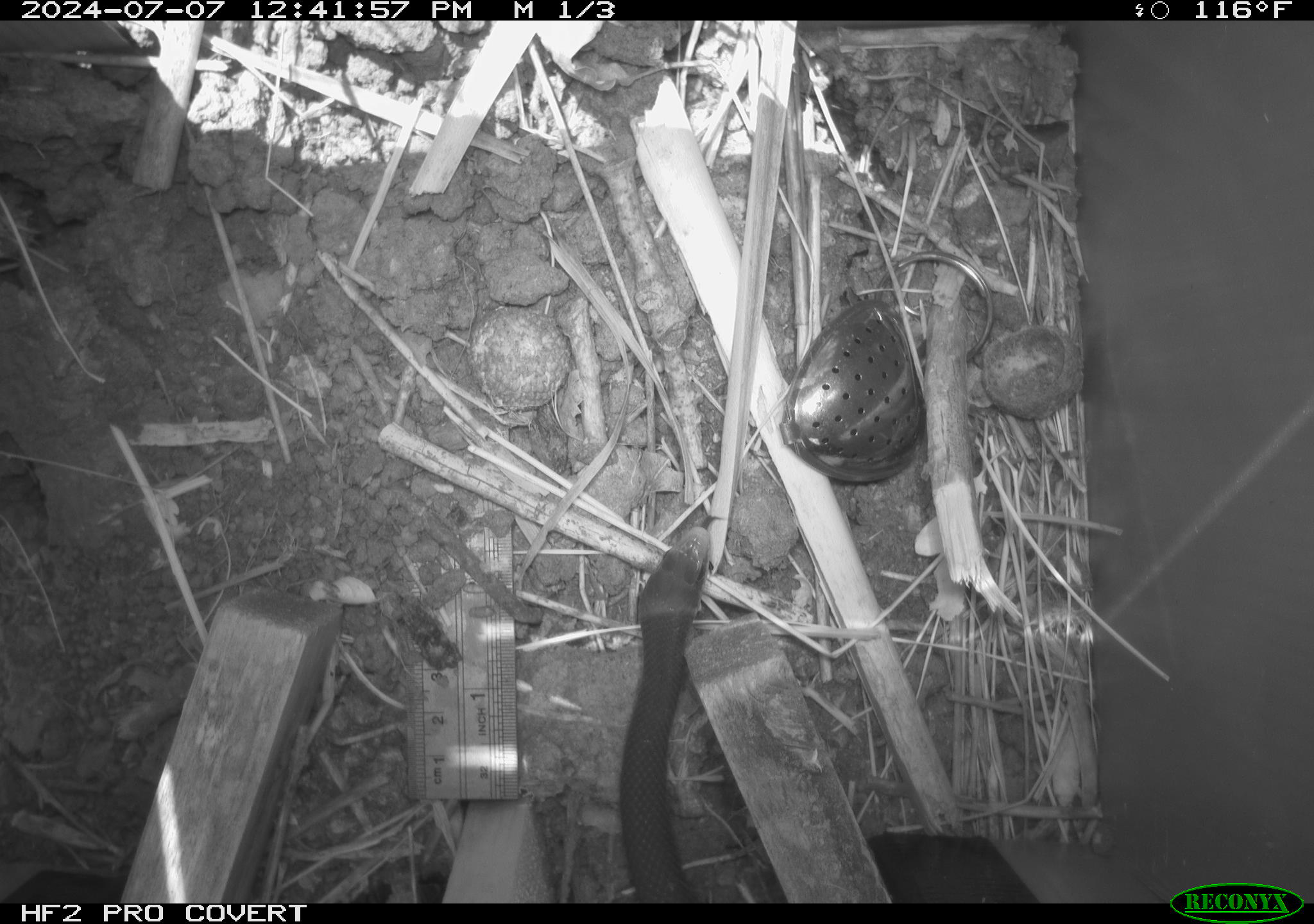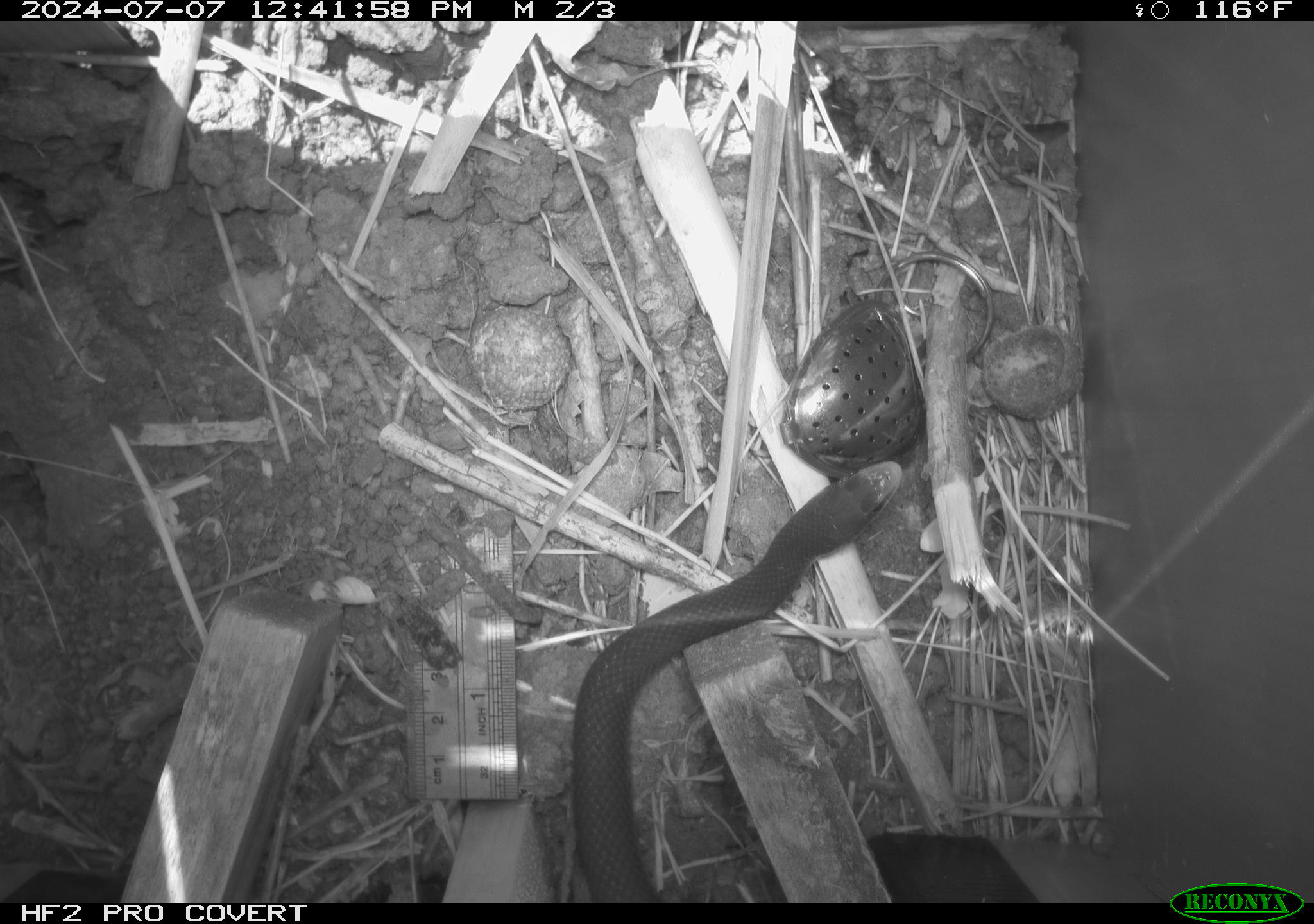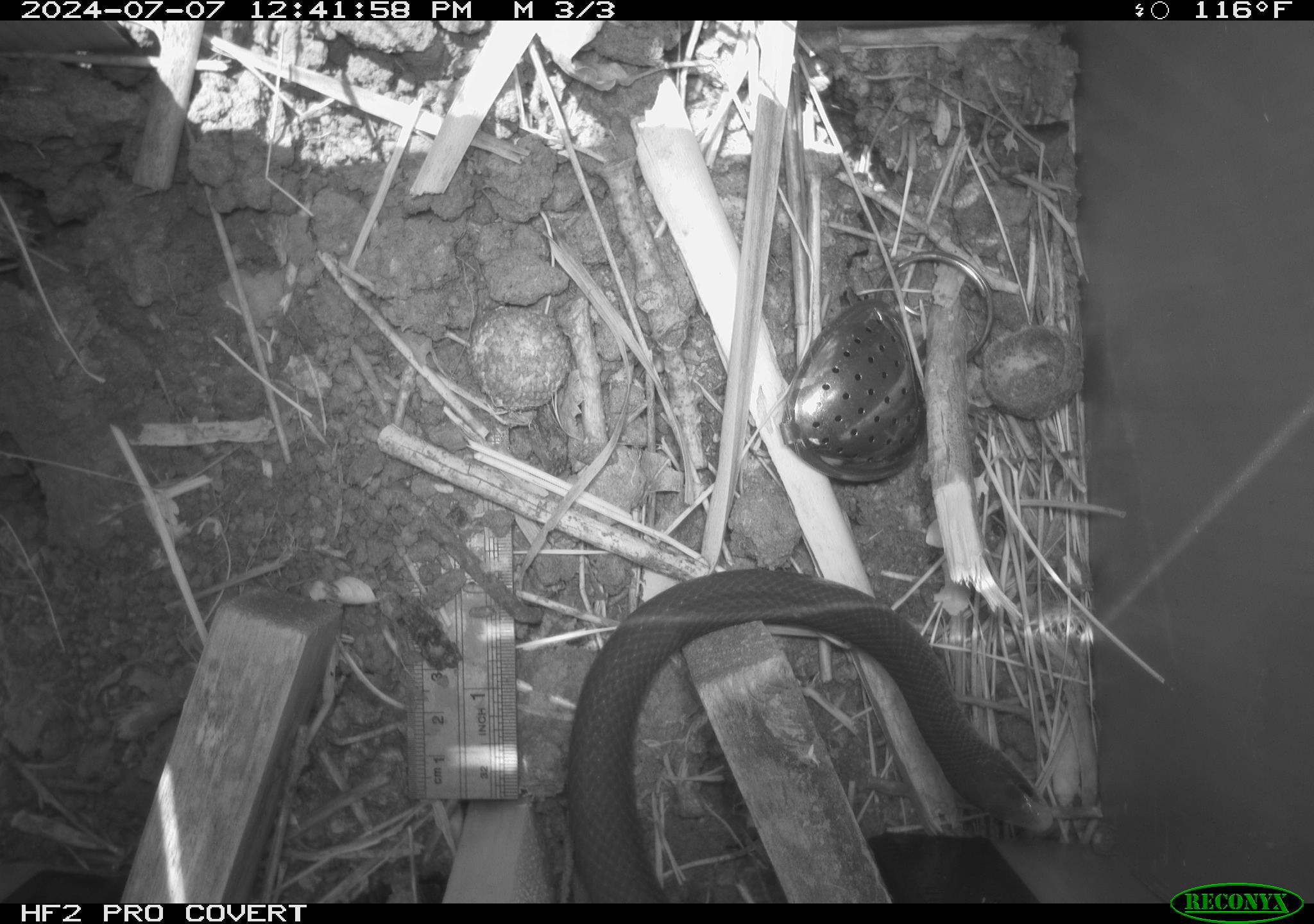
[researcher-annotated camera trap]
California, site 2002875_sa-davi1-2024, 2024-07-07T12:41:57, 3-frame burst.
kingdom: Animalia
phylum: Chordata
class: Reptilia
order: Squamata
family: Colubridae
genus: Coluber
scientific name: Coluber constrictor mormon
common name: western yellow-bellied racer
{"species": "western yellow-bellied racer (Coluber constrictor mormon)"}